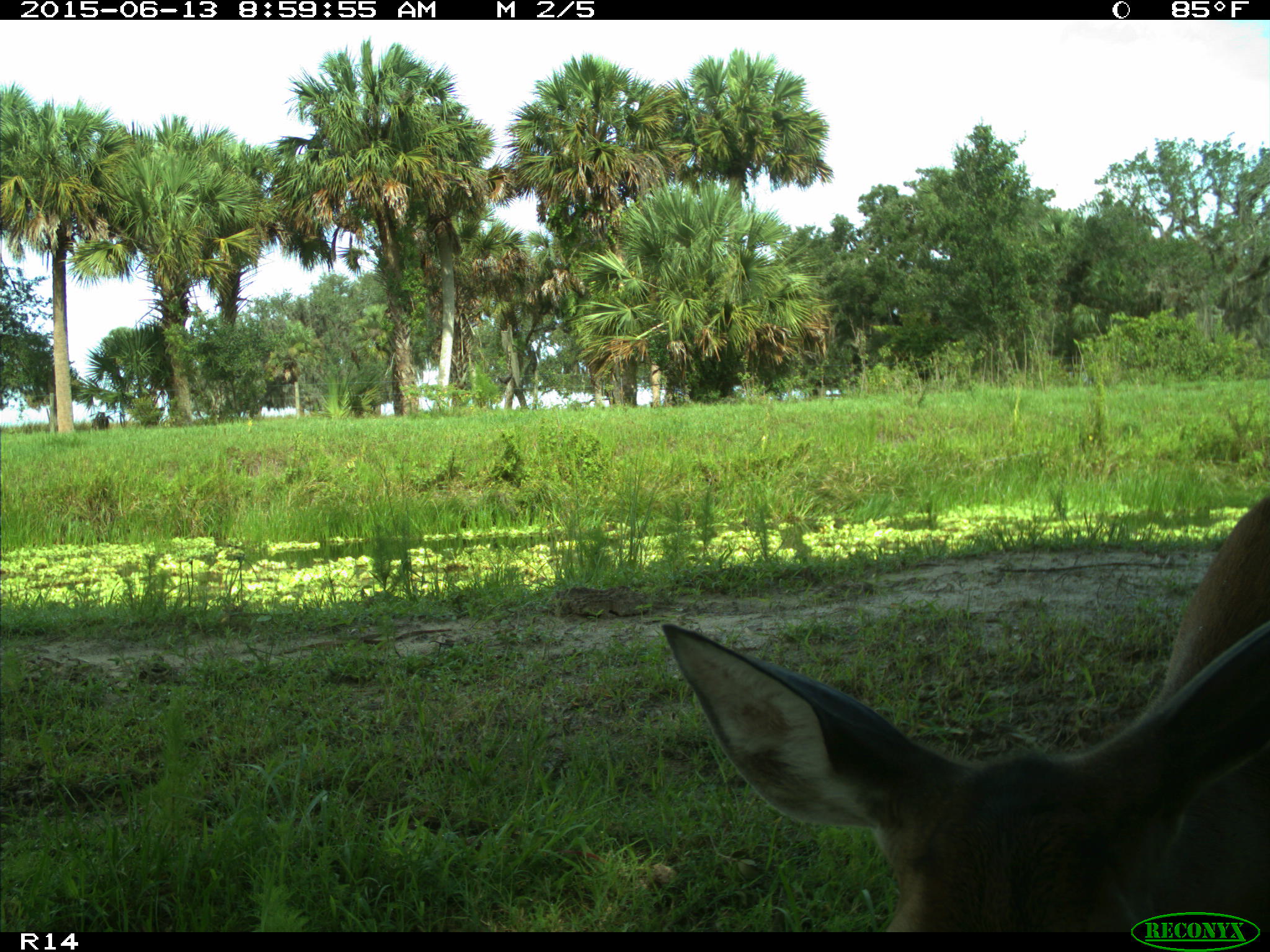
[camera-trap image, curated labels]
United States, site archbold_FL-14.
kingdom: Animalia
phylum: Chordata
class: Mammalia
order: Artiodactyla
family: Cervidae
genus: Odocoileus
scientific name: Odocoileus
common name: deer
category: unidentified deer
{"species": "unidentified deer (deer) (Odocoileus)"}